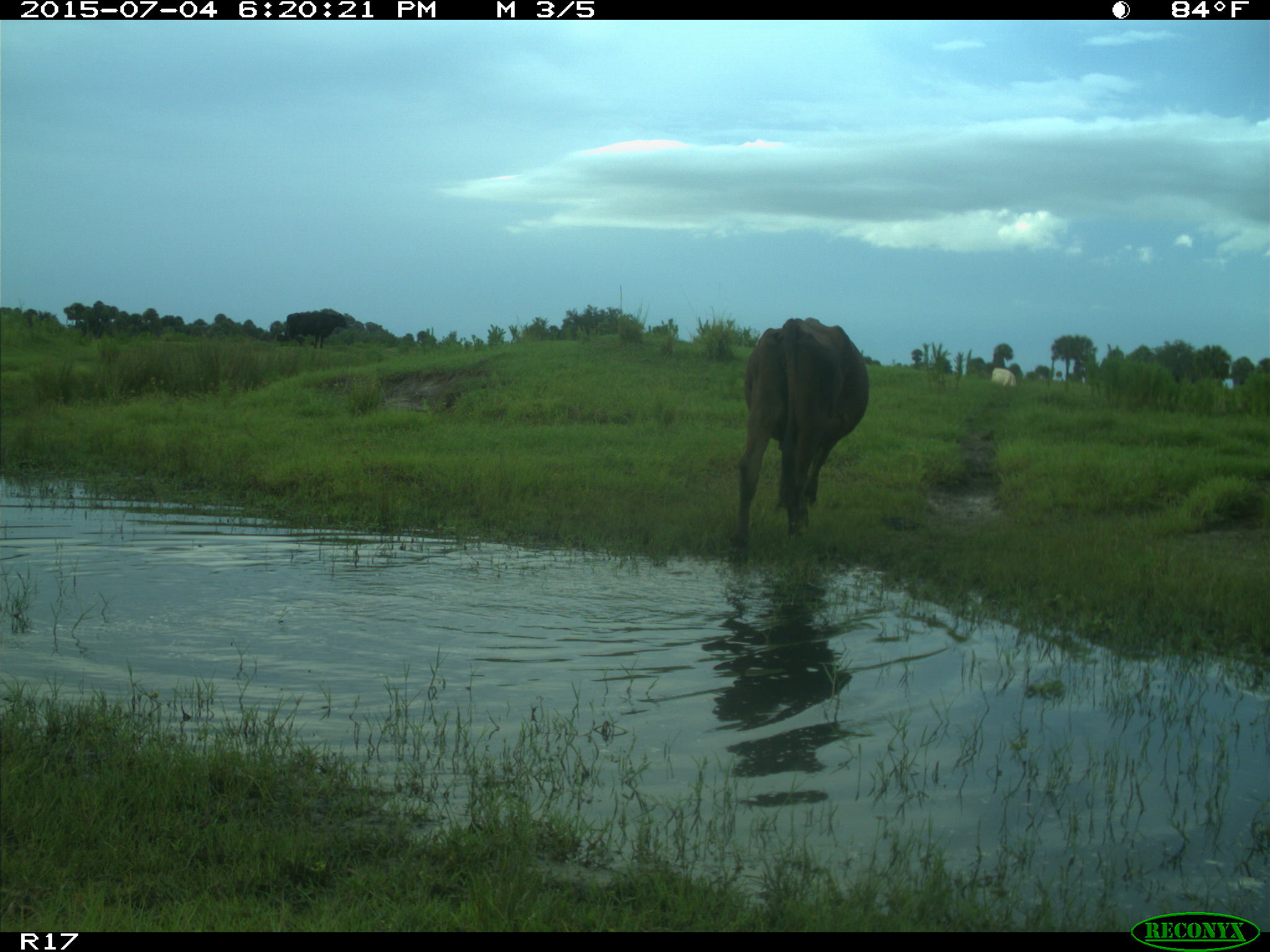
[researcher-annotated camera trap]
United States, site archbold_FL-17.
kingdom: Animalia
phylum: Chordata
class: Mammalia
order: Artiodactyla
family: Bovidae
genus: Bos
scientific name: Bos taurus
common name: domestic cow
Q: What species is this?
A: Bos taurus (domestic cow).